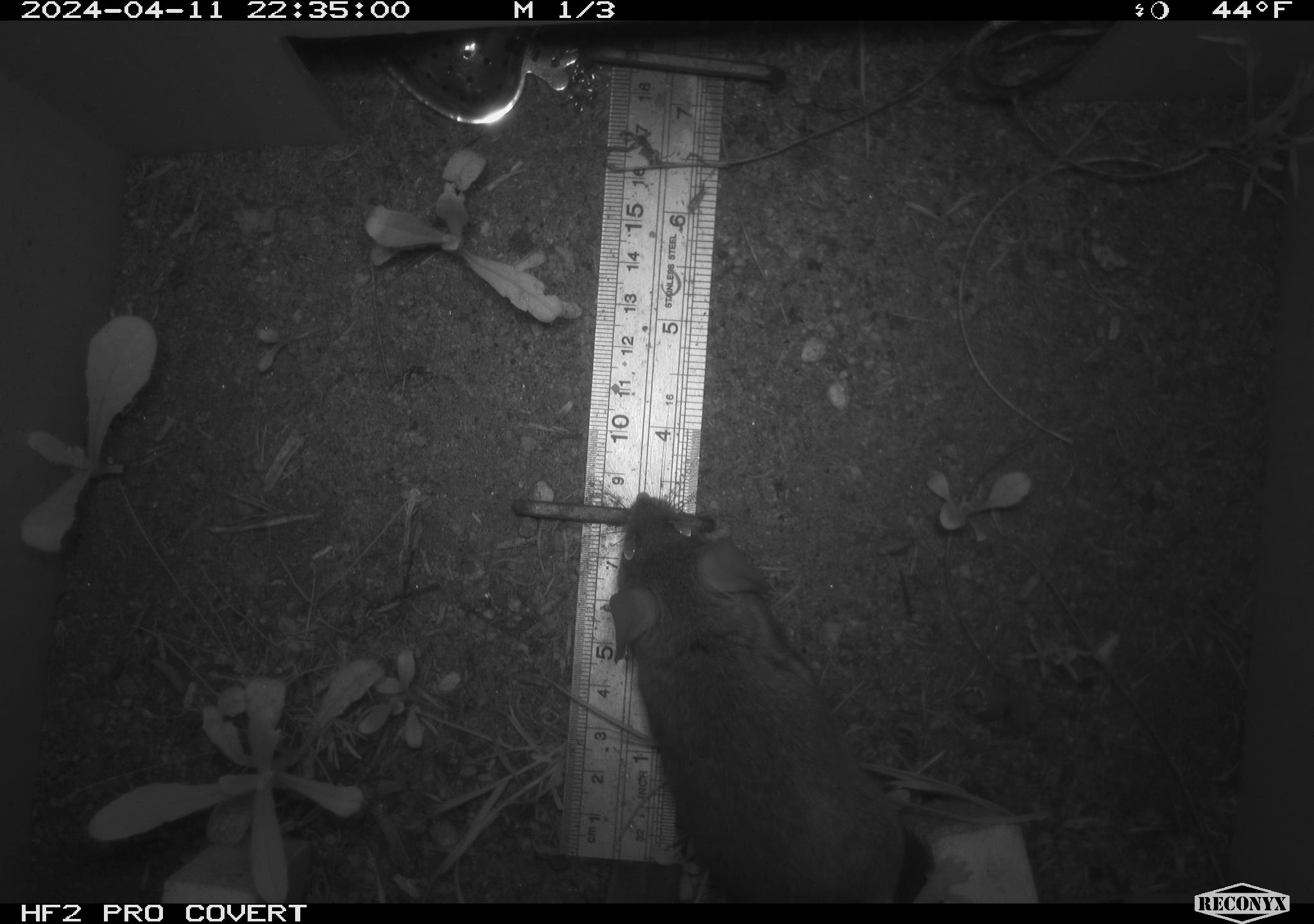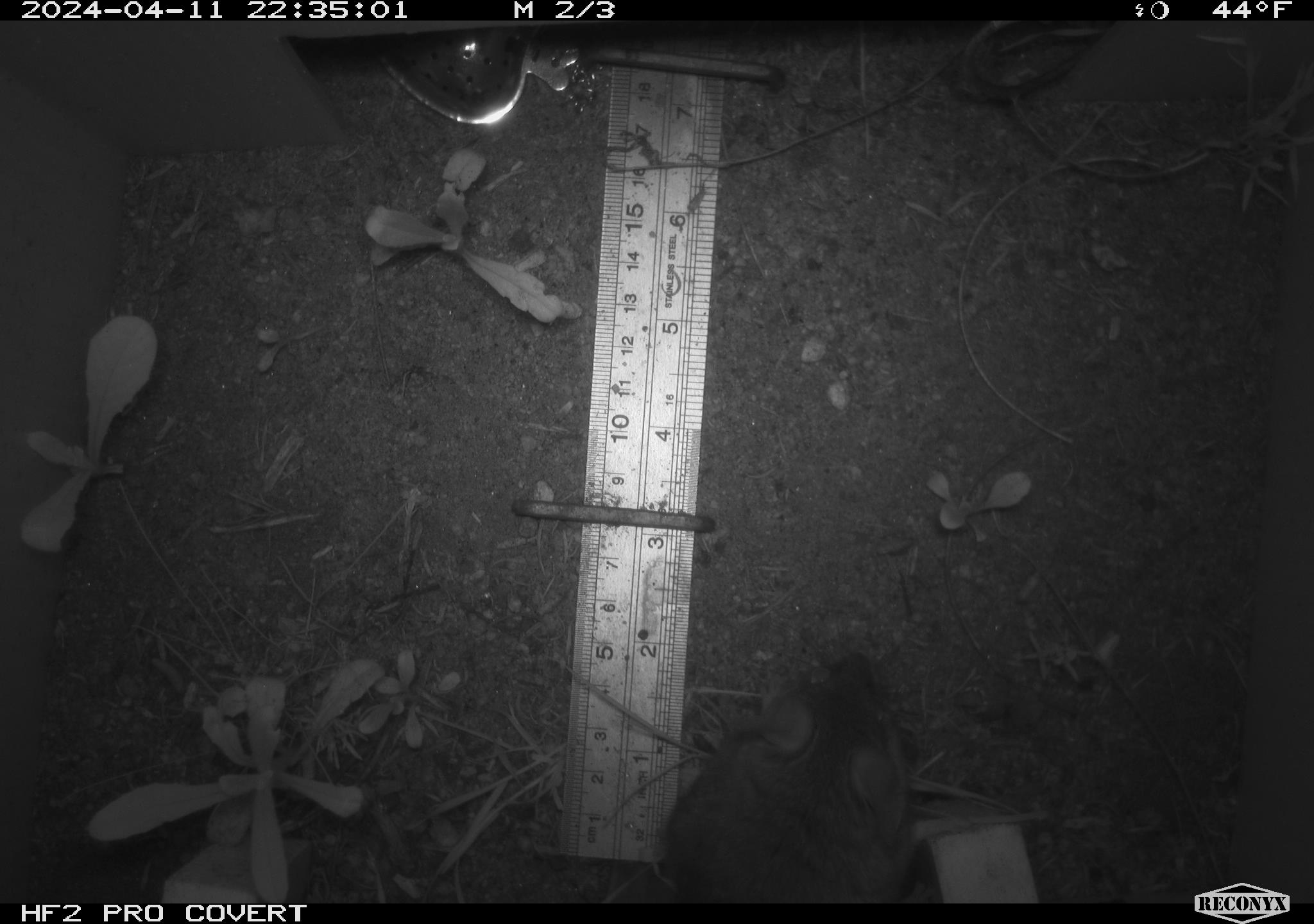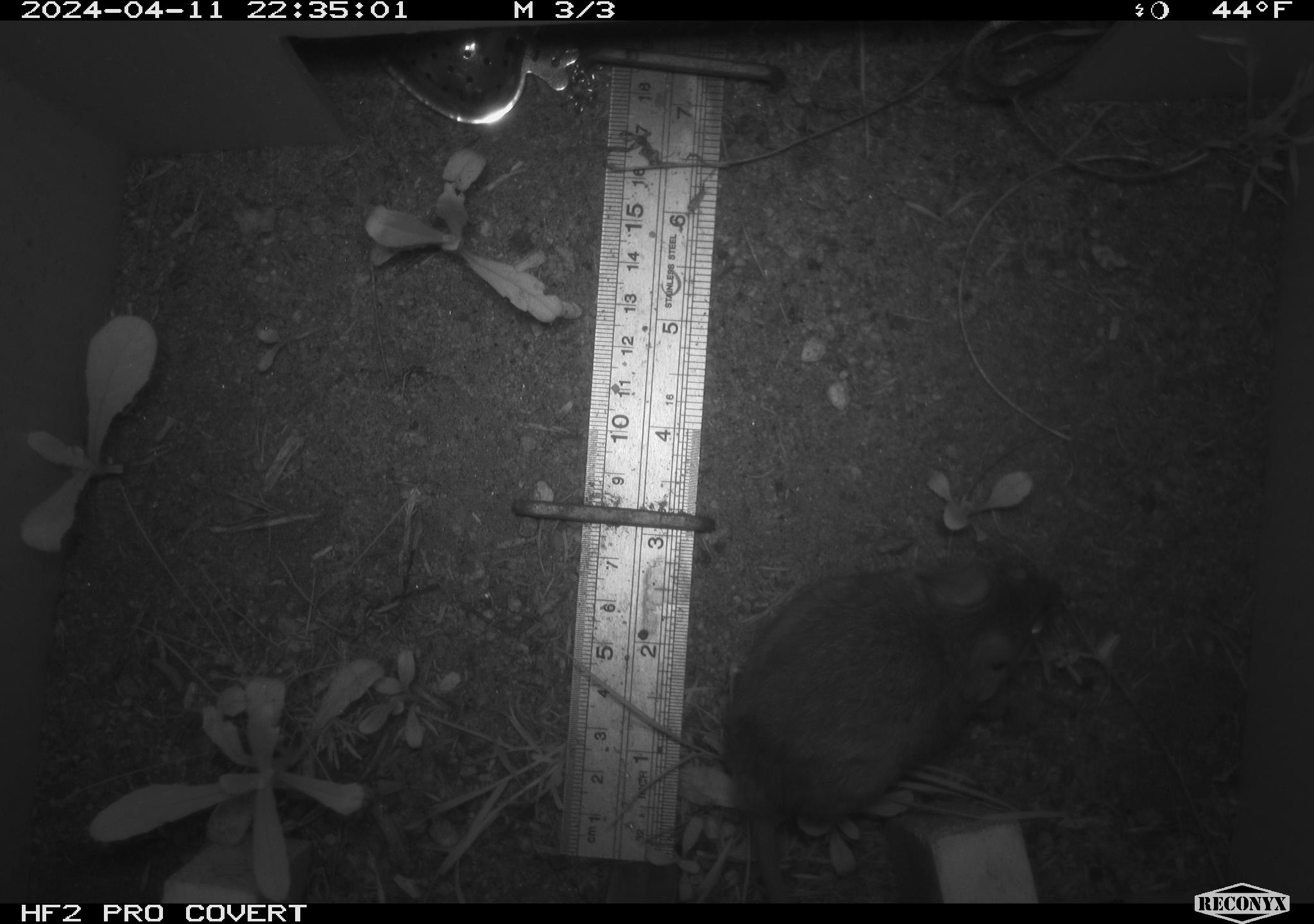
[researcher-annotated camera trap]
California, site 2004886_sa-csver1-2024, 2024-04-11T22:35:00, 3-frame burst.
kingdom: Animalia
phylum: Chordata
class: Mammalia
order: Rodentia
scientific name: Rodentia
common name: rodent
Rodent (Rodentia).